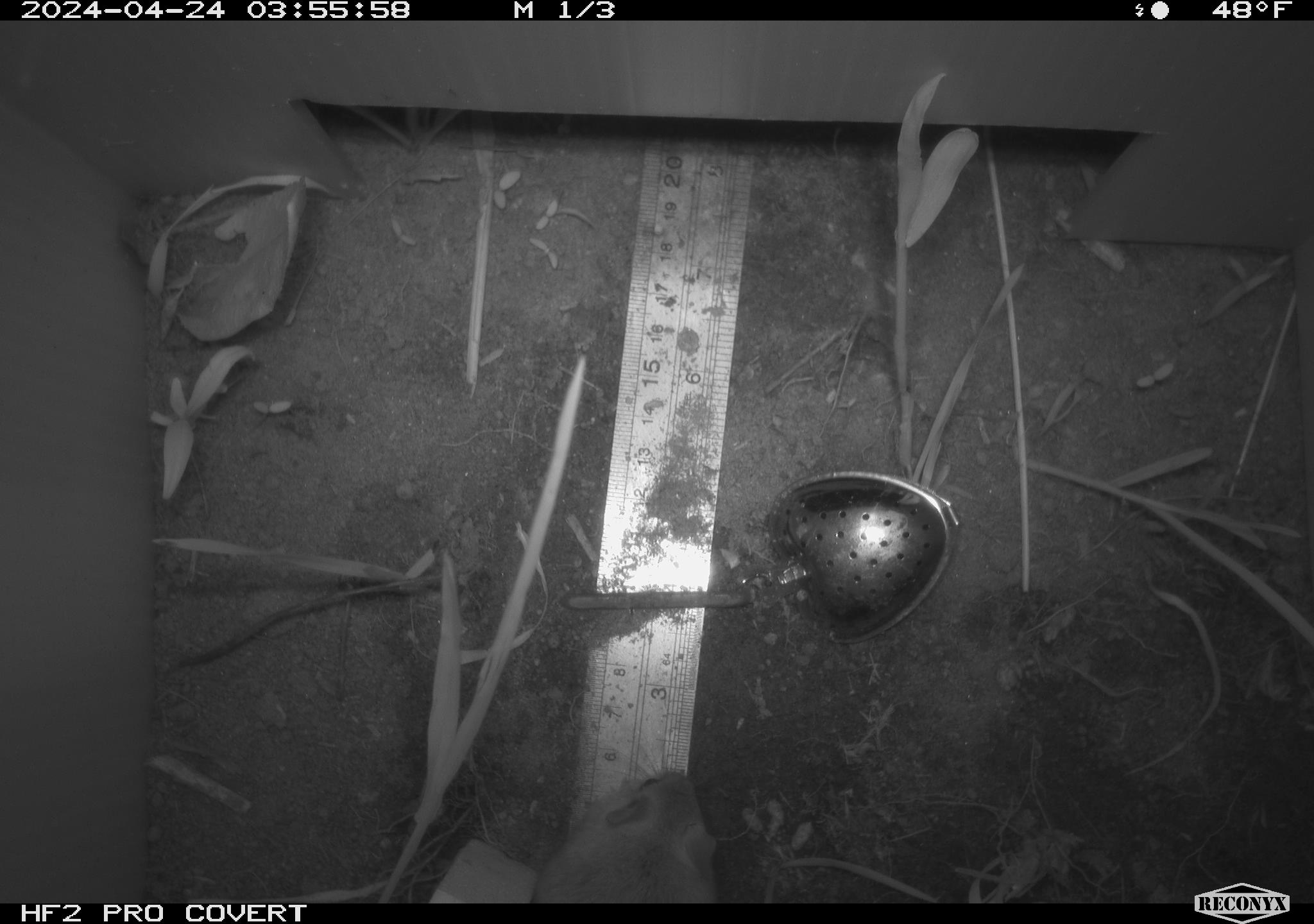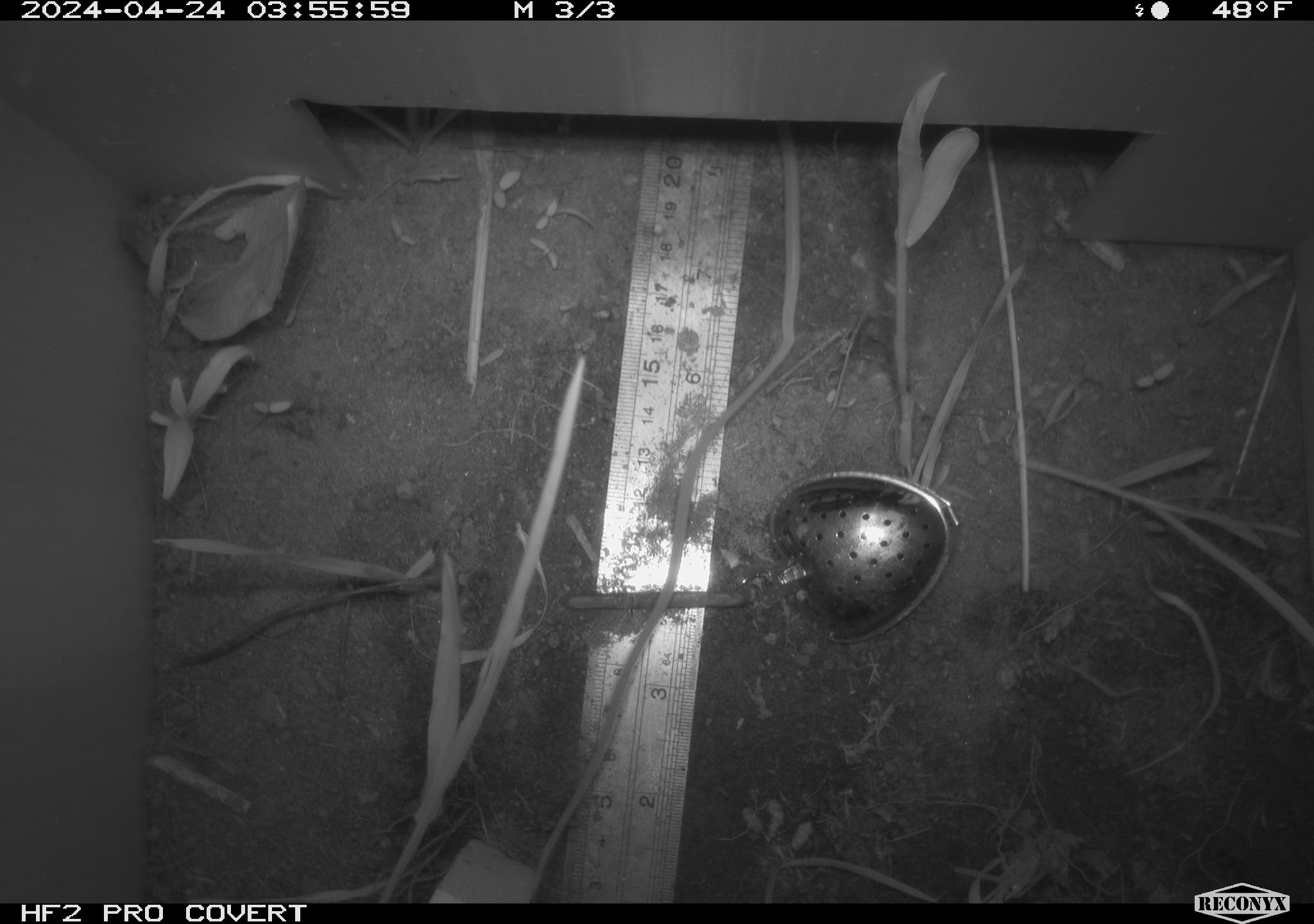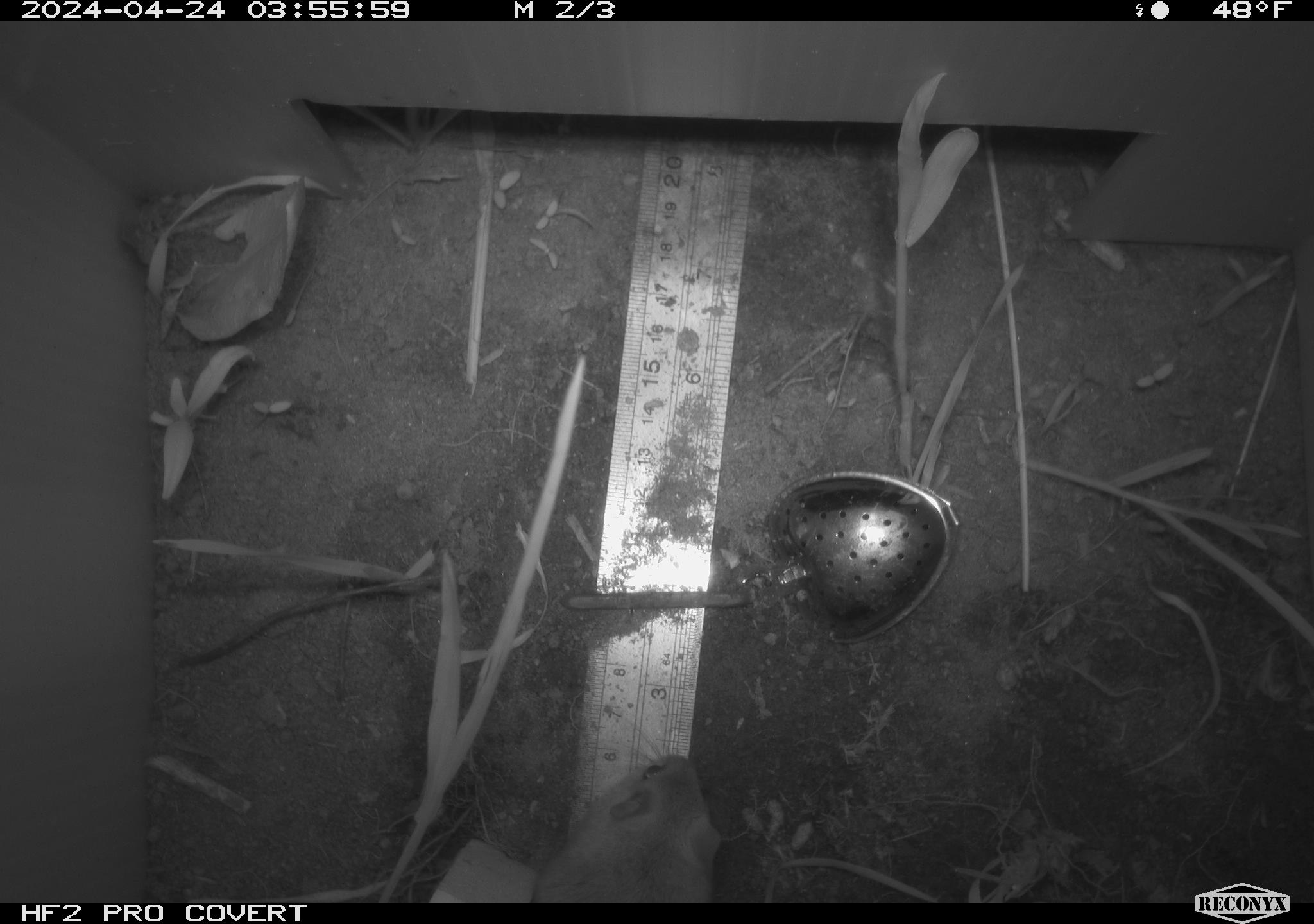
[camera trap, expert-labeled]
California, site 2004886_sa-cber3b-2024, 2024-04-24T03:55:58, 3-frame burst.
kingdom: Animalia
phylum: Chordata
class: Mammalia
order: Rodentia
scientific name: Rodentia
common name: mouse species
Mouse species (Rodentia).